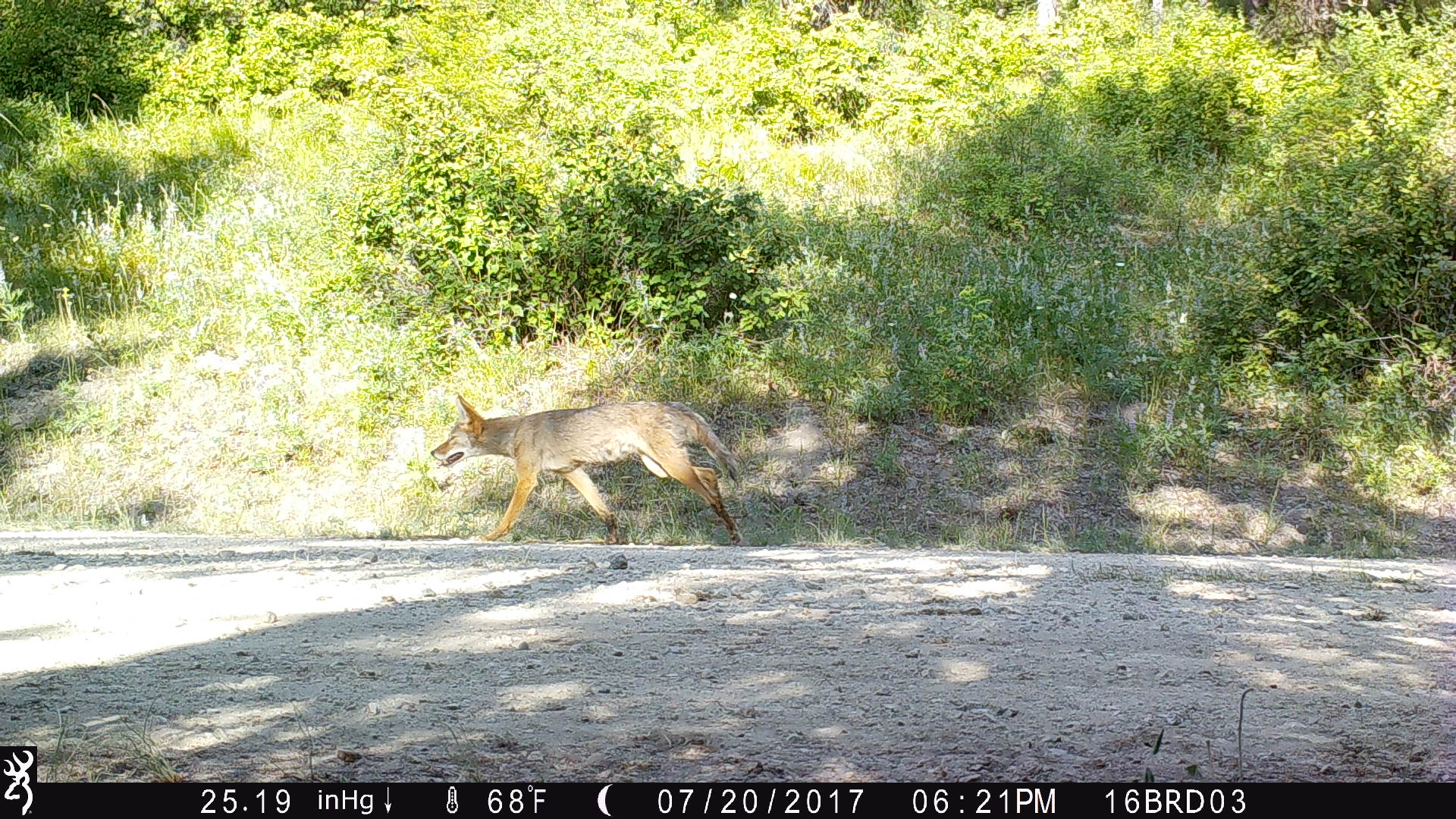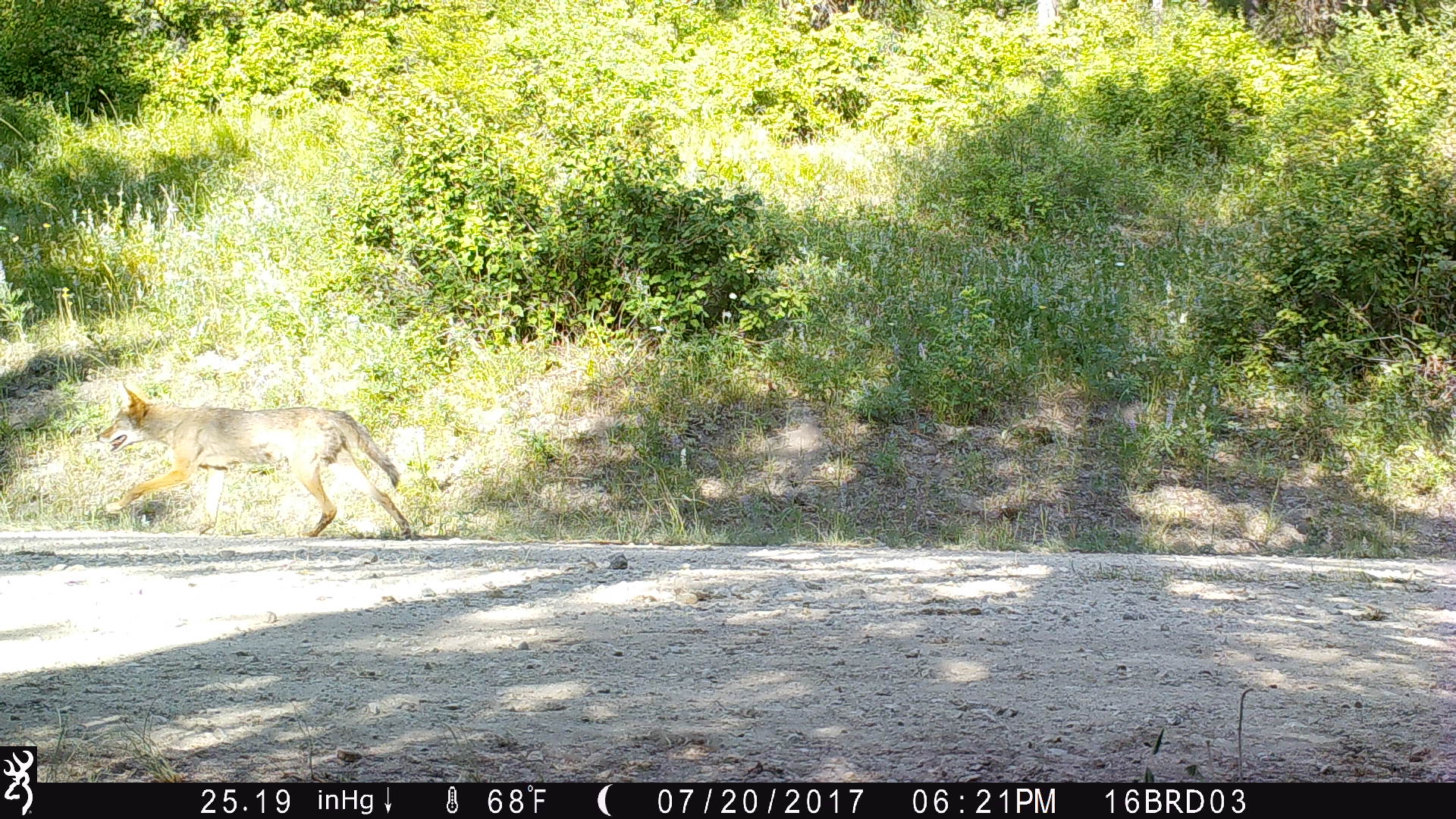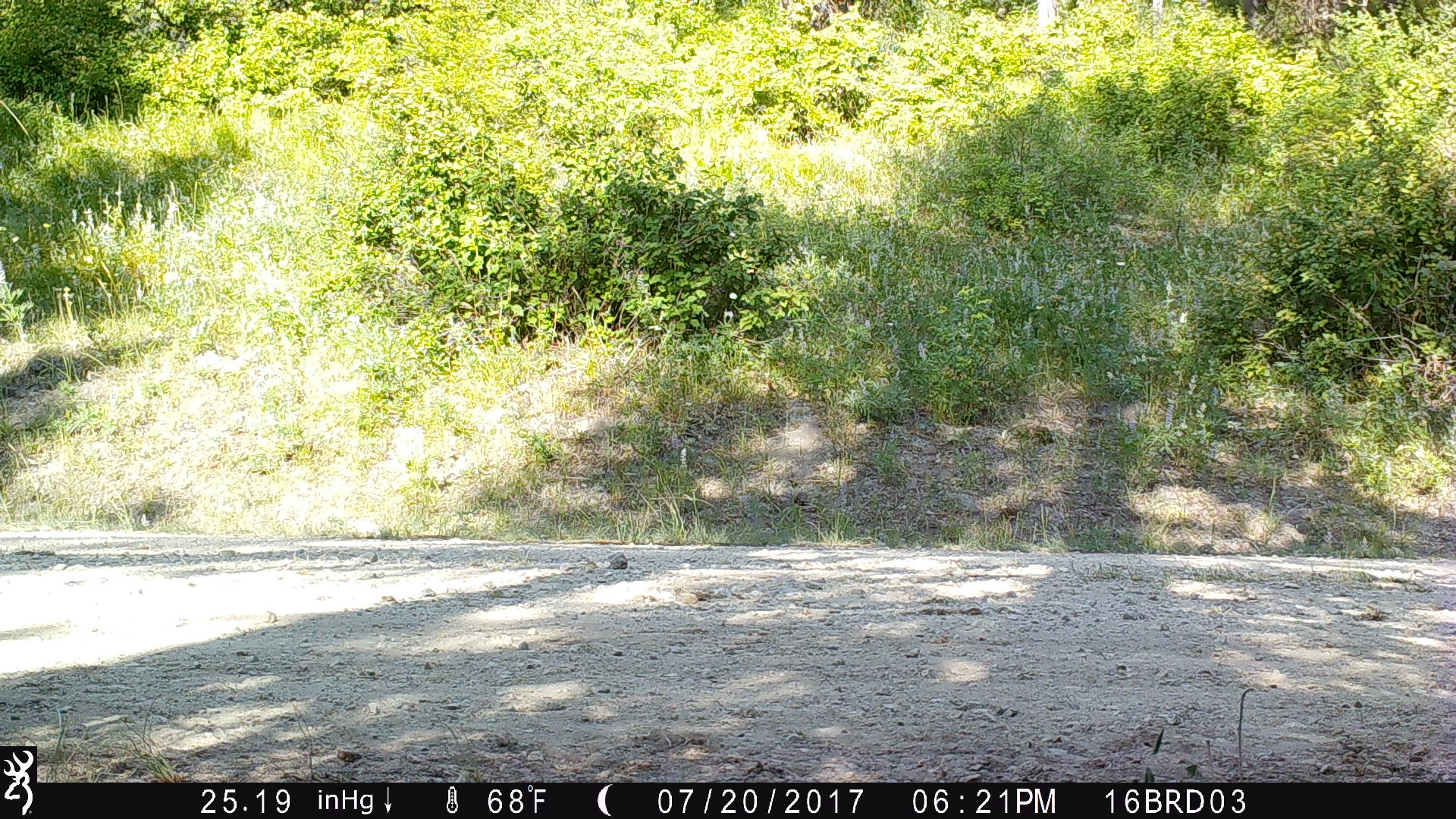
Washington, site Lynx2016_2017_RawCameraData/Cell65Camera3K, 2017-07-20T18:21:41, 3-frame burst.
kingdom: Animalia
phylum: Chordata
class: Mammalia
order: Carnivora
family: Canidae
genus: Canis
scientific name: Canis latrans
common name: coyote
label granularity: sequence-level